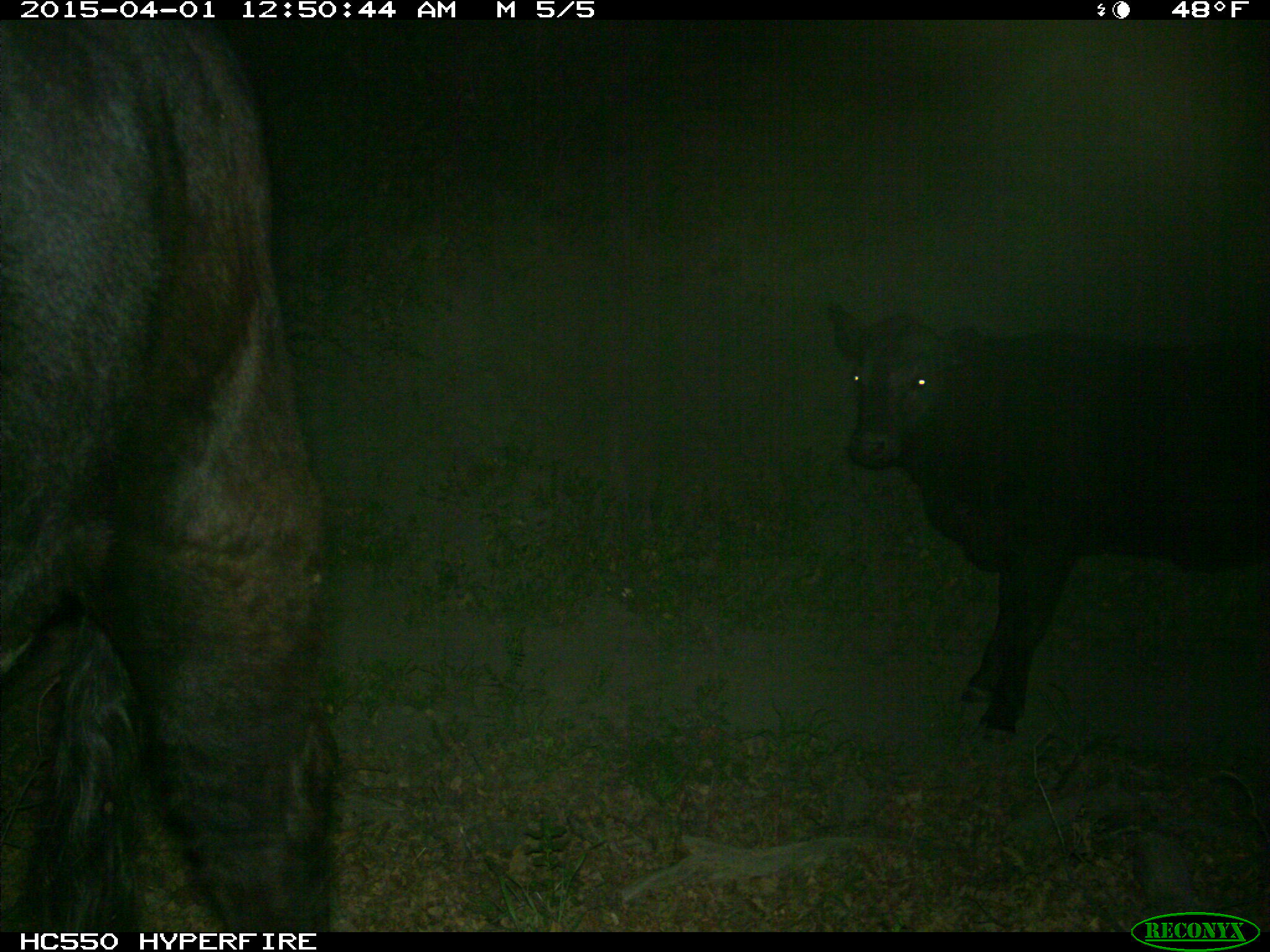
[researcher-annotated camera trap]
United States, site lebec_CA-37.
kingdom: Animalia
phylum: Chordata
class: Mammalia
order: Artiodactyla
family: Bovidae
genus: Bos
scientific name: Bos taurus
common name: domestic cow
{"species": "Bos taurus (domestic cow)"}